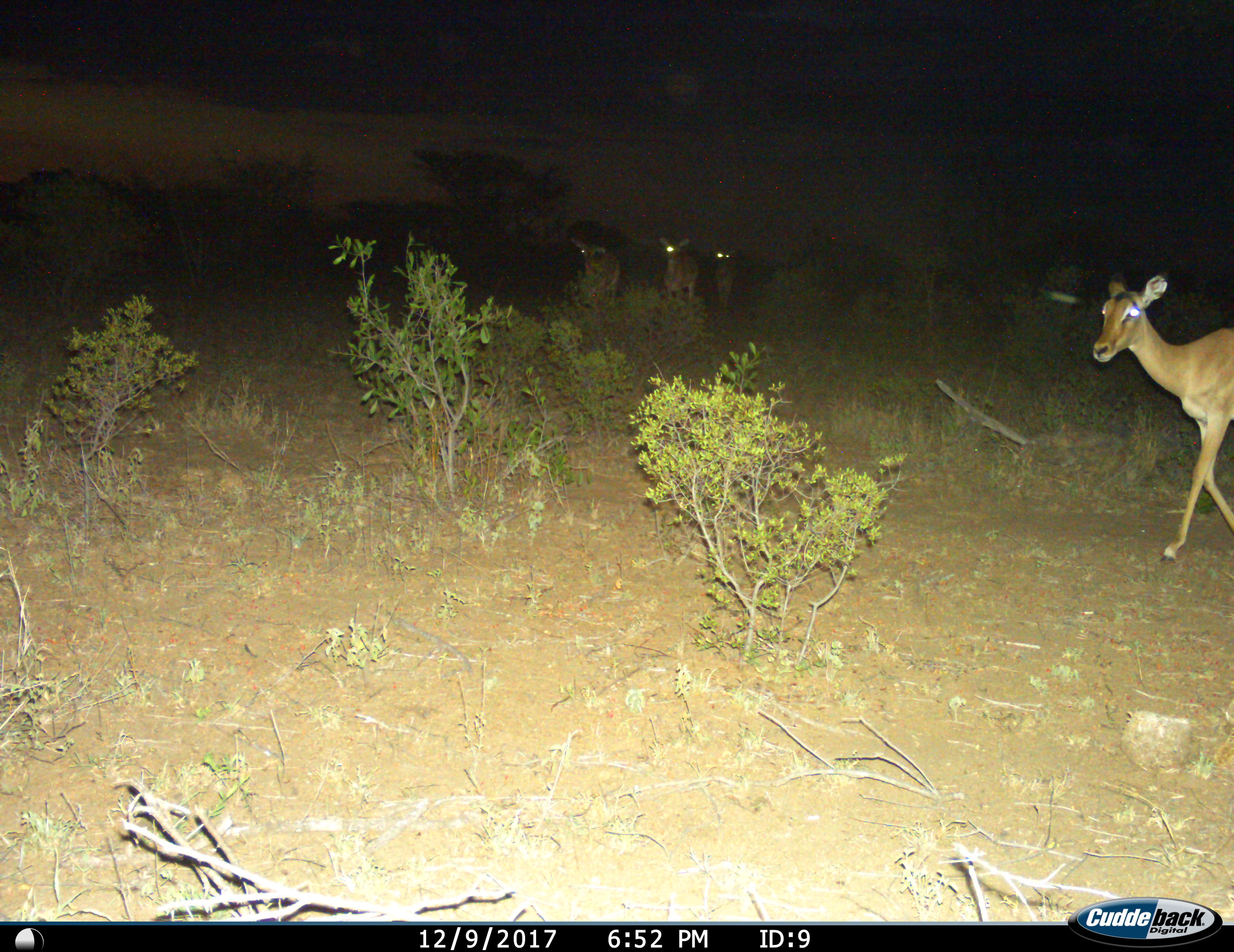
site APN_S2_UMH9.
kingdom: Animalia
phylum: Chordata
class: Mammalia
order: Artiodactyla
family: Bovidae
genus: Aepyceros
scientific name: Aepyceros melampus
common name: impala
Impala (Aepyceros melampus), count 4. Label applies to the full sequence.